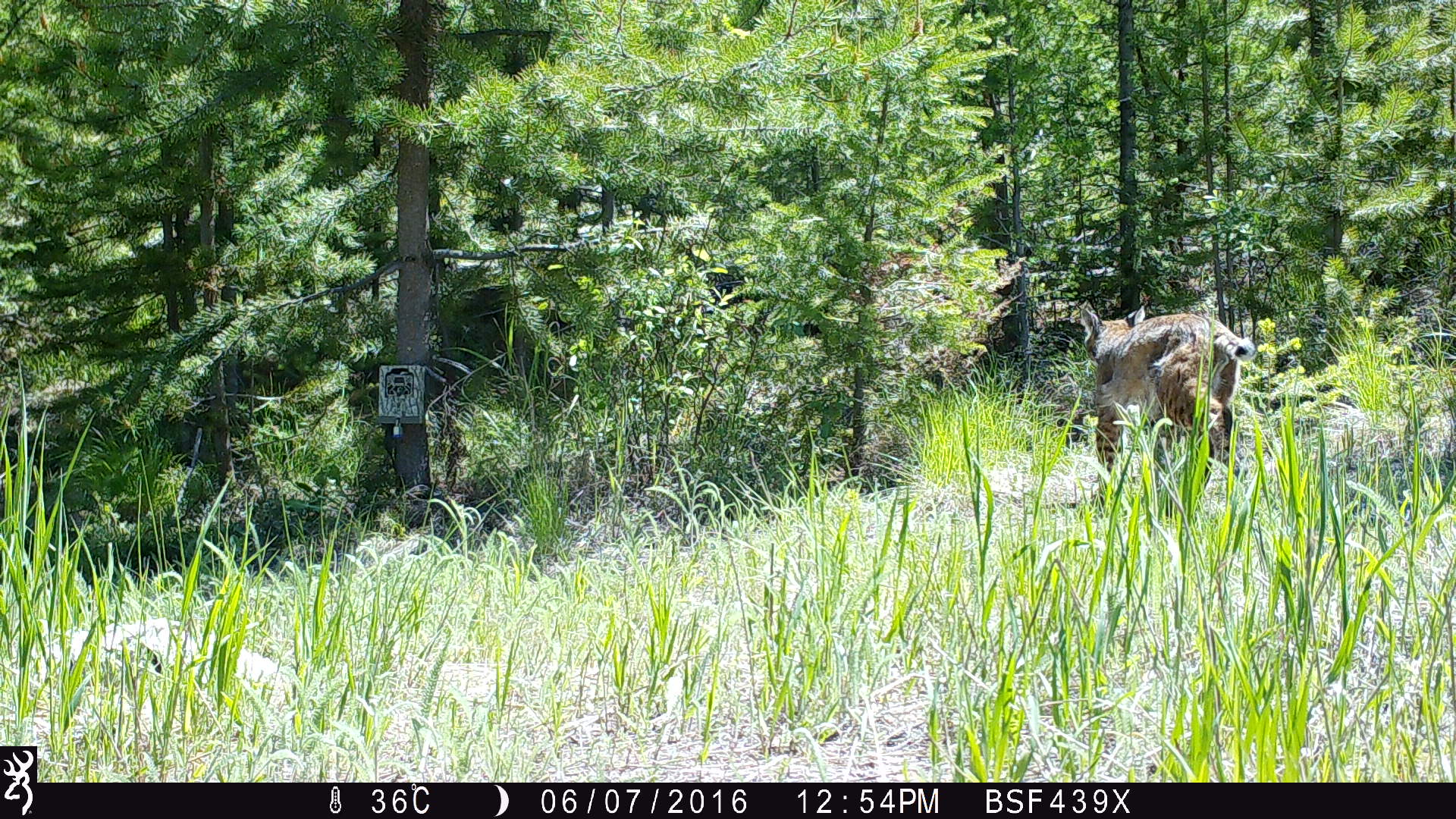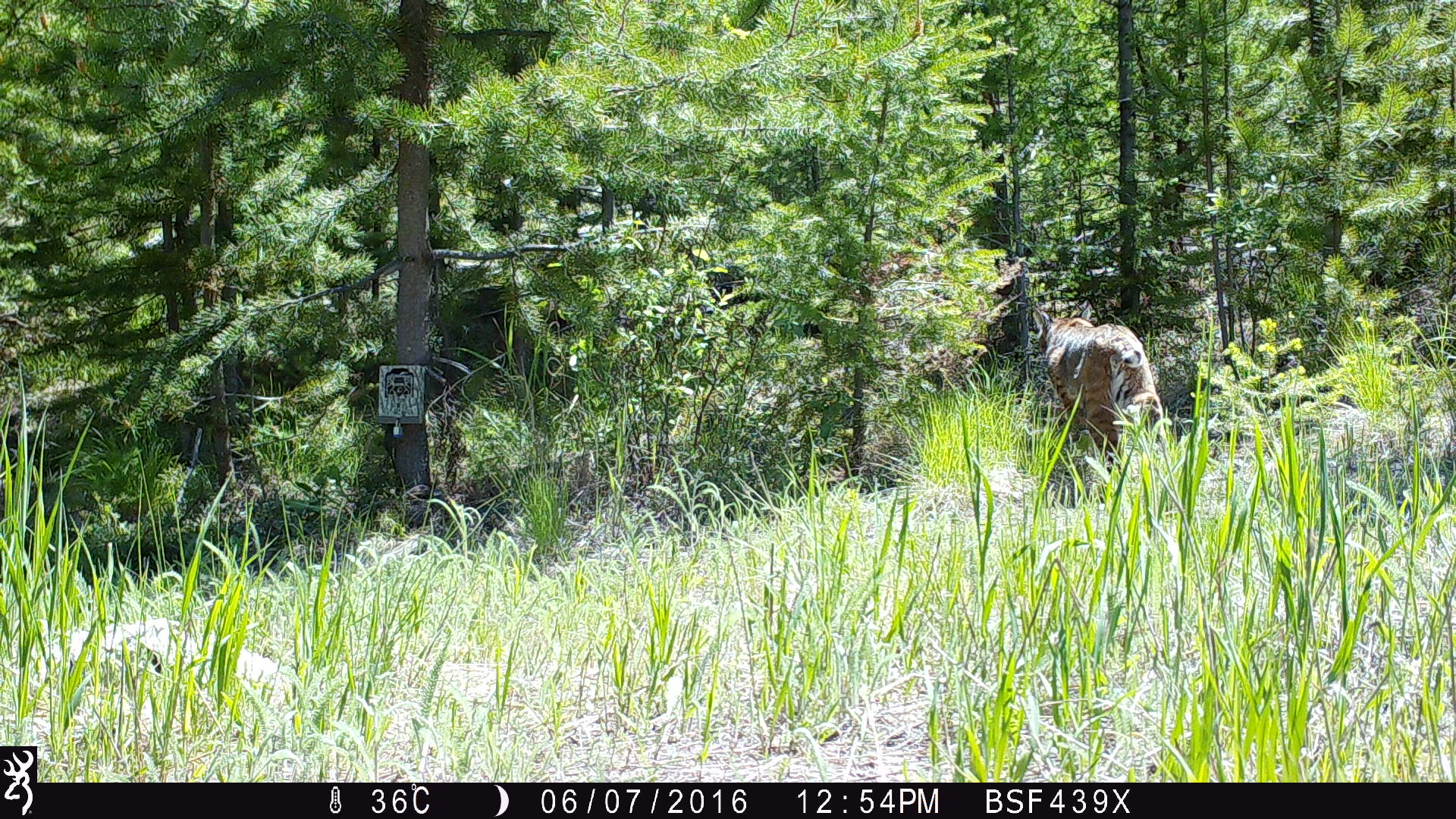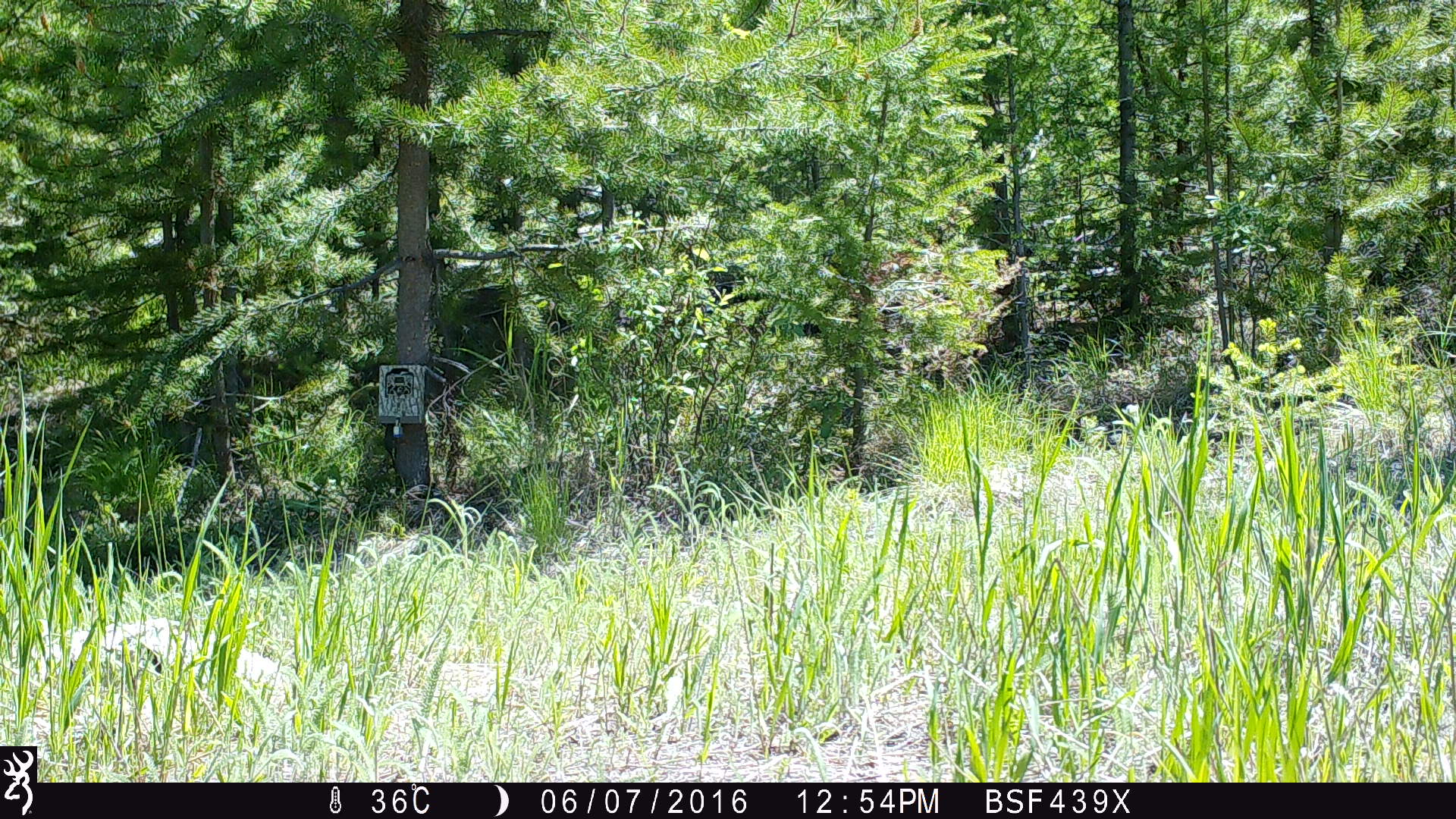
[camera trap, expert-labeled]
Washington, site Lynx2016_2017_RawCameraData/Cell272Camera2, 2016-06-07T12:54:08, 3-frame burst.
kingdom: Animalia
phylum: Chordata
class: Mammalia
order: Carnivora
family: Felidae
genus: Lynx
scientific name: Lynx rufus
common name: bobcat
Lynx rufus (bobcat). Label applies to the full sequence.